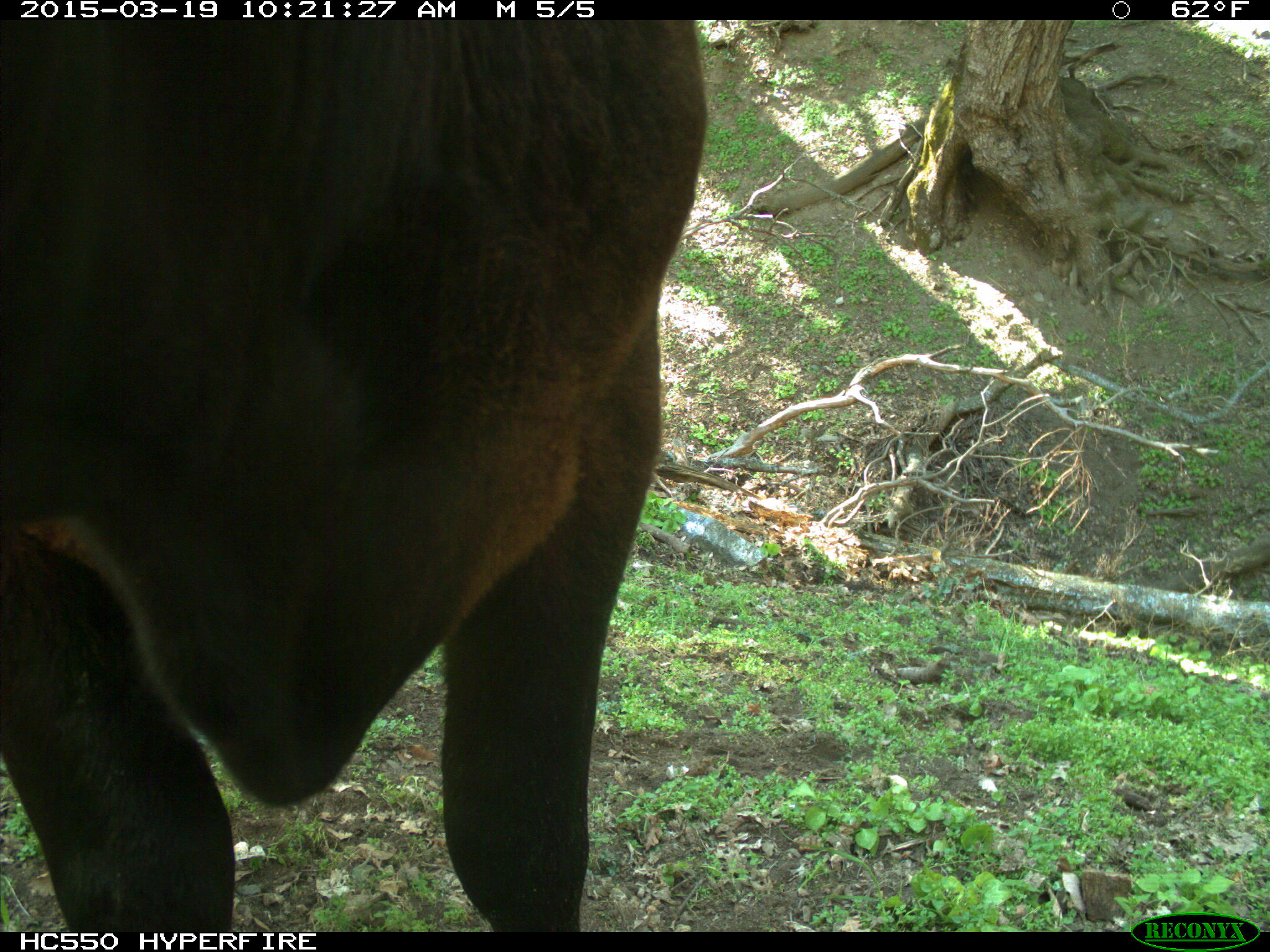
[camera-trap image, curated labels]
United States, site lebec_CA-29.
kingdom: Animalia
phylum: Chordata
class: Mammalia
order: Artiodactyla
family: Bovidae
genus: Bos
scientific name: Bos taurus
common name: domestic cow